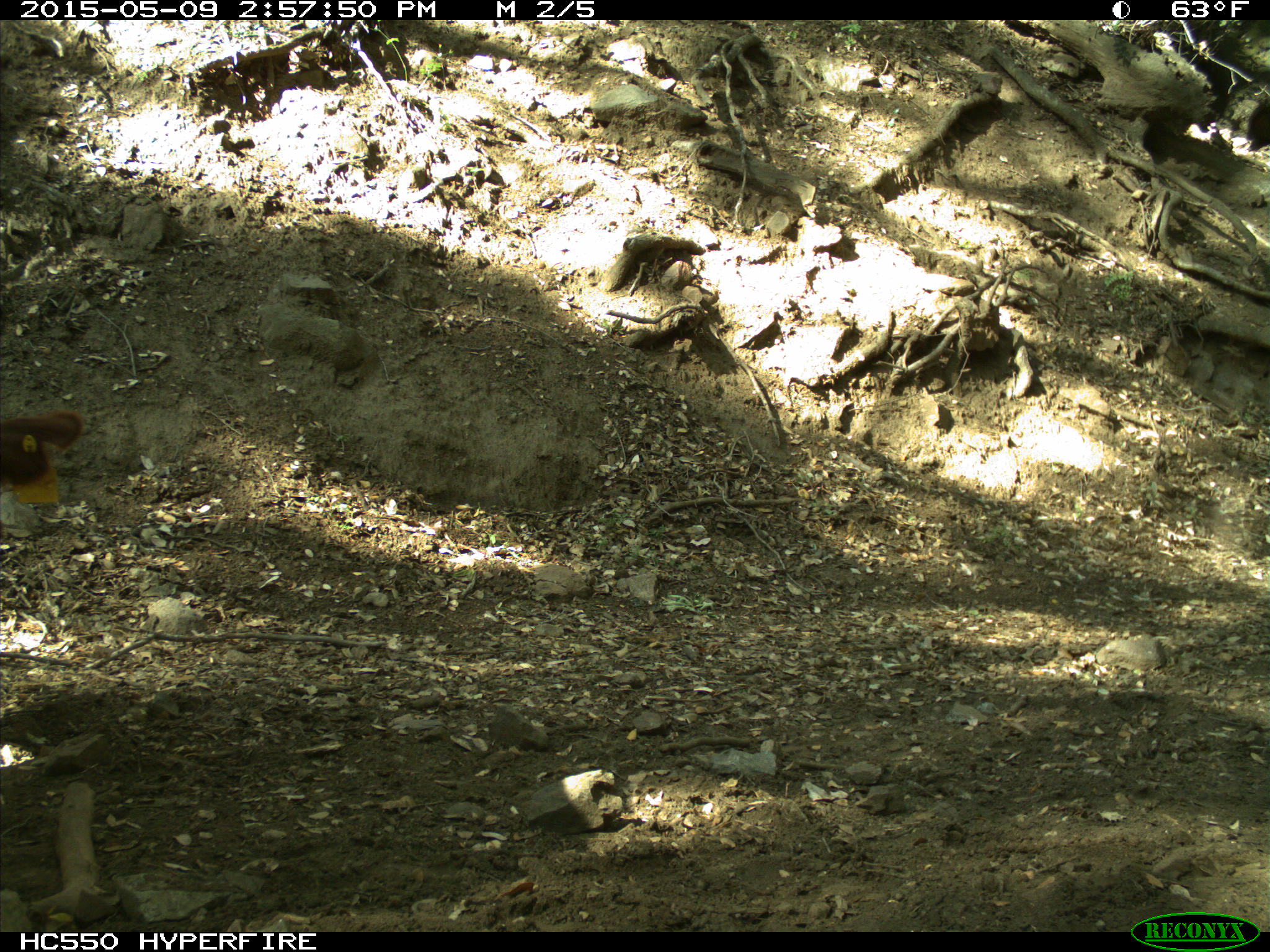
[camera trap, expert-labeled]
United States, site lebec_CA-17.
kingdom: Animalia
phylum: Chordata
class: Mammalia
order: Artiodactyla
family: Bovidae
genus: Bos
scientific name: Bos taurus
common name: domestic cow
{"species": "Bos taurus (domestic cow)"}